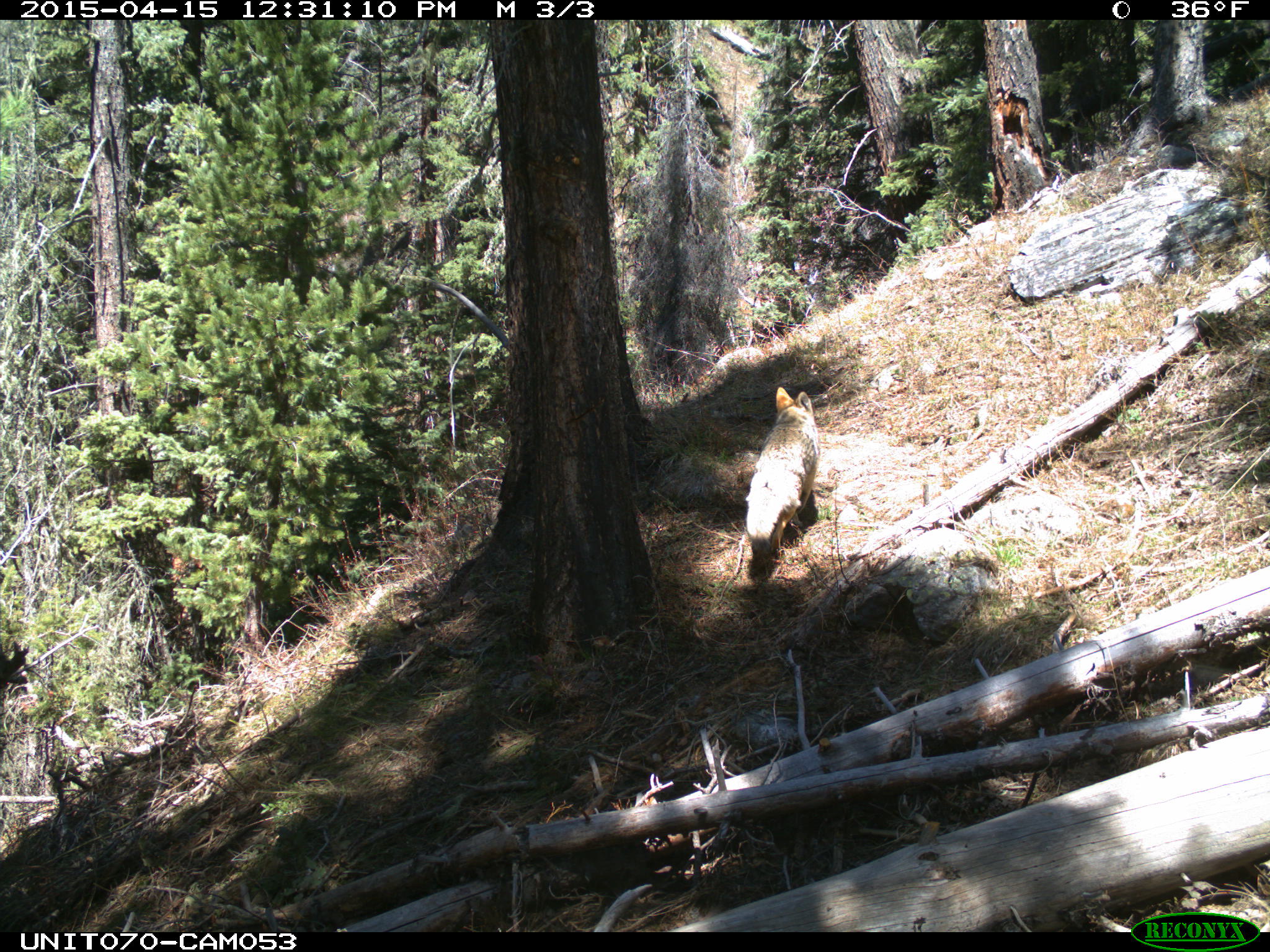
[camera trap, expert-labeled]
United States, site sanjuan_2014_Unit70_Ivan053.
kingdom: Animalia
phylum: Chordata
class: Mammalia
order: Carnivora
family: Canidae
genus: Canis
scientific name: Canis latrans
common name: coyote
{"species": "Canis latrans (coyote)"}